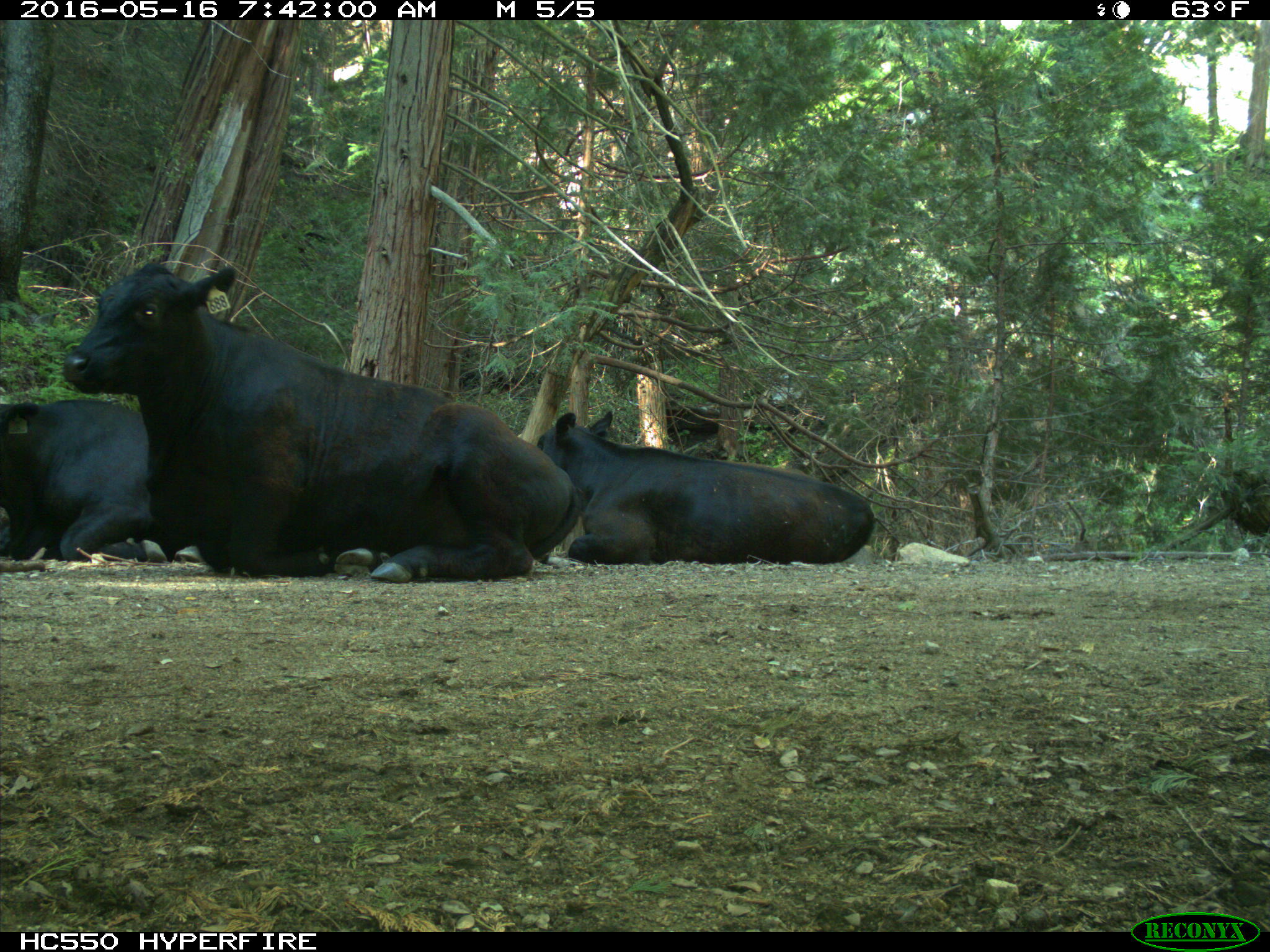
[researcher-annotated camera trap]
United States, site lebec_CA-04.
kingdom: Animalia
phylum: Chordata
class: Mammalia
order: Artiodactyla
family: Bovidae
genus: Bos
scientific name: Bos taurus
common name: domestic cow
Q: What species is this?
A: Bos taurus (domestic cow).